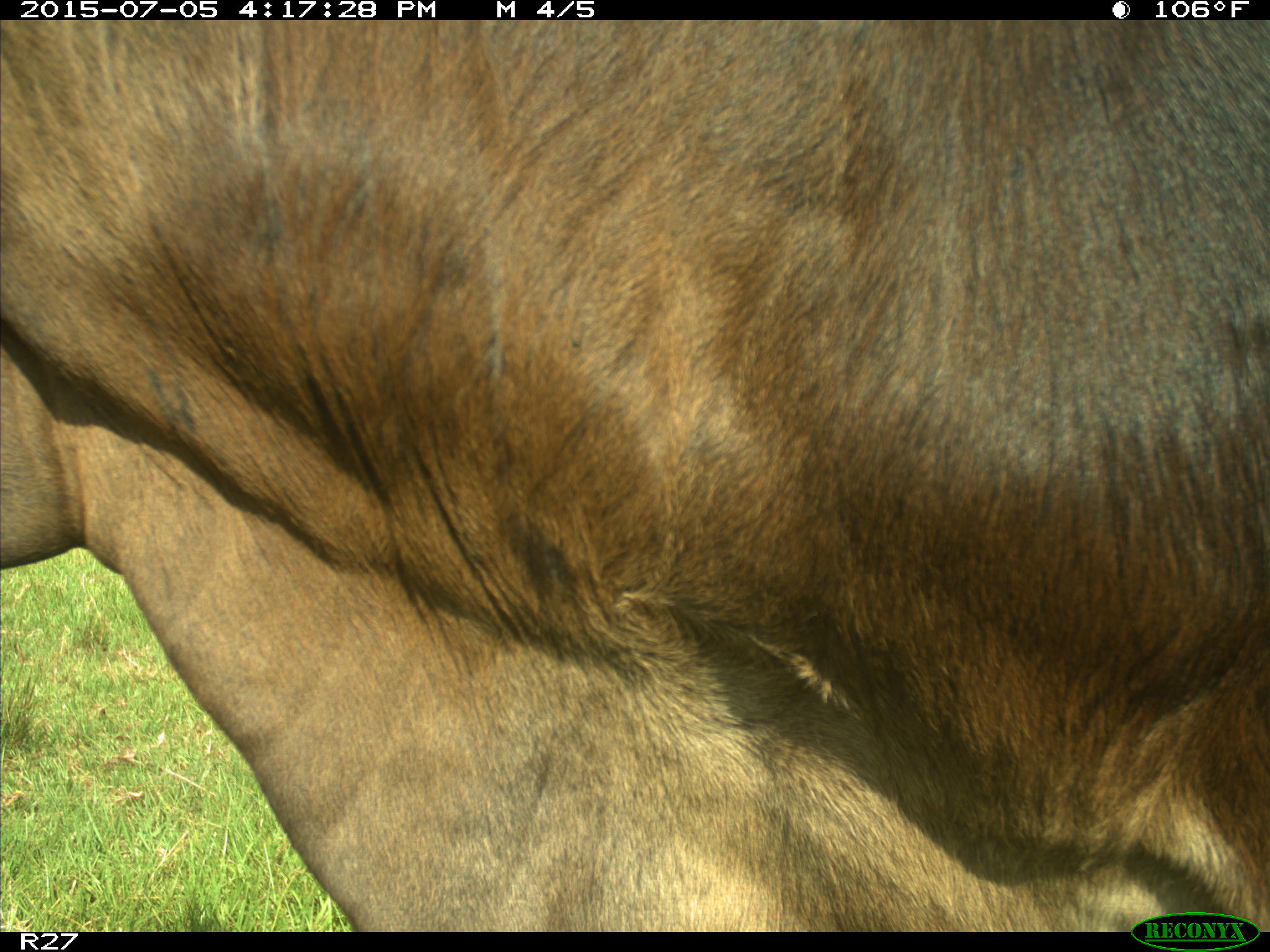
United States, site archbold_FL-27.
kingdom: Animalia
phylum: Chordata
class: Mammalia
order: Artiodactyla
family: Bovidae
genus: Bos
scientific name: Bos taurus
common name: domestic cow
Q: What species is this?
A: Bos taurus (domestic cow).